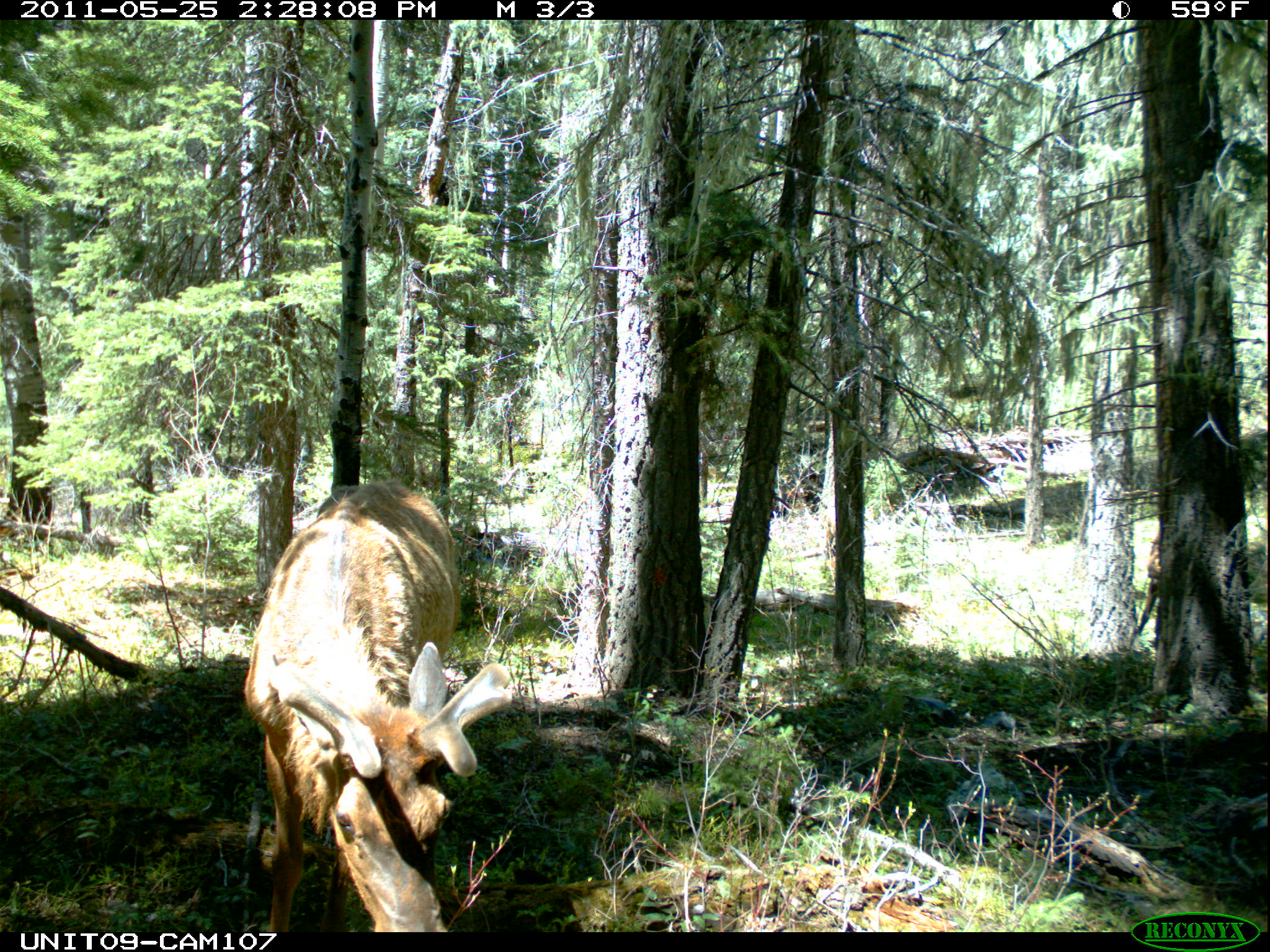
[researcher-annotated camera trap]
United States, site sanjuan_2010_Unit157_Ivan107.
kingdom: Animalia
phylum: Chordata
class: Mammalia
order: Artiodactyla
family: Cervidae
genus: Cervus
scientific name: Cervus elaphus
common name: red deer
Cervus elaphus (red deer).